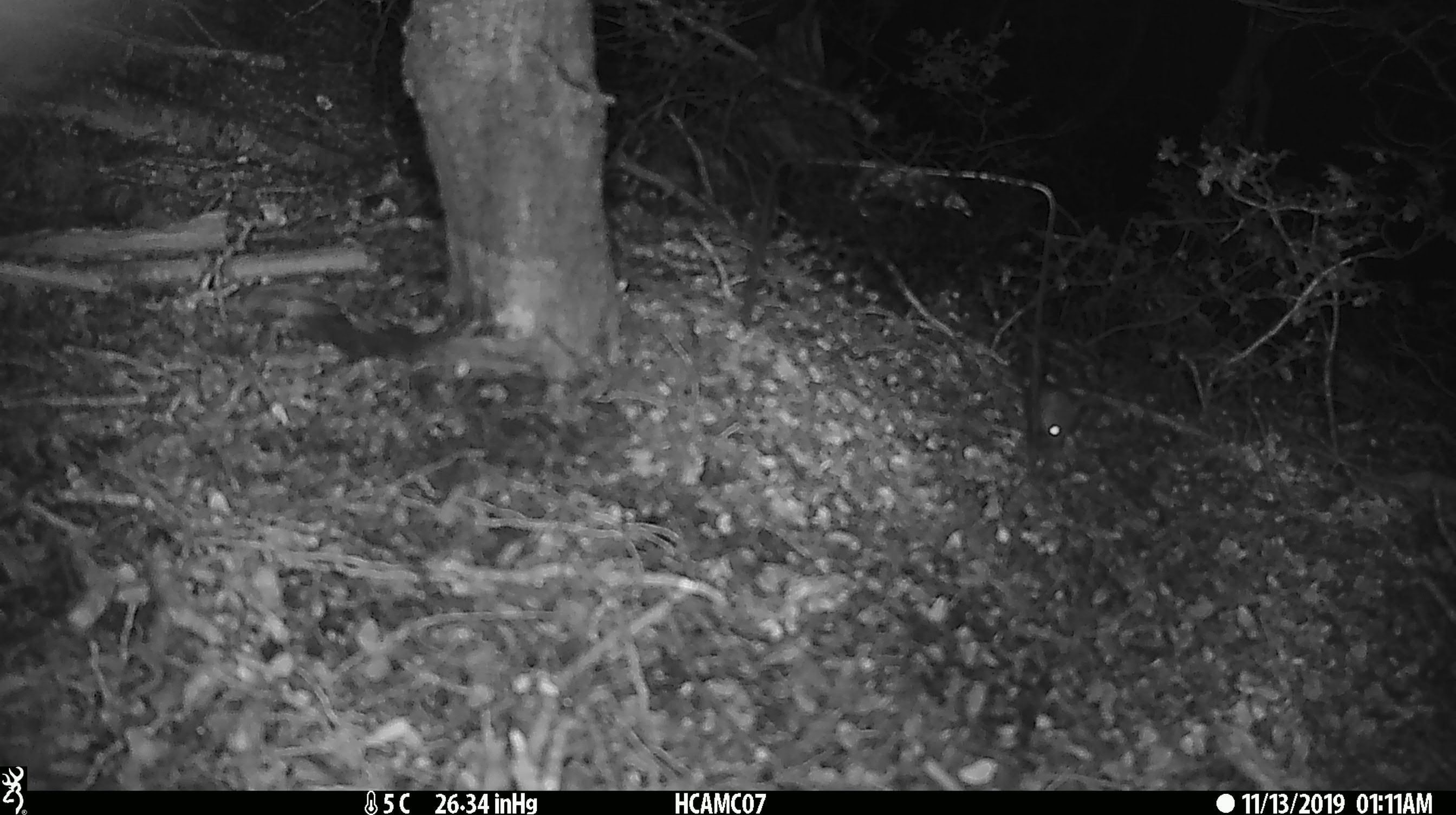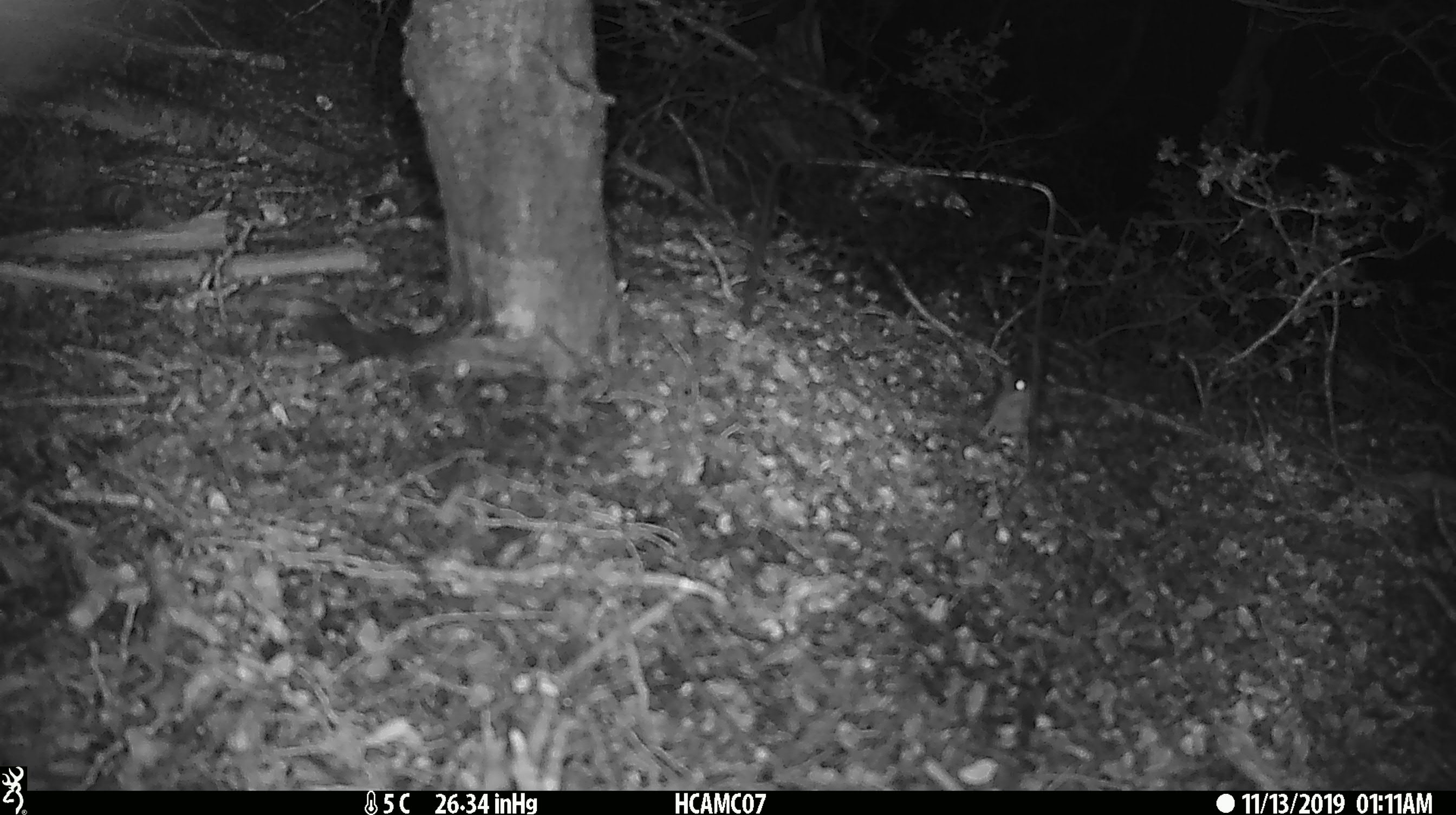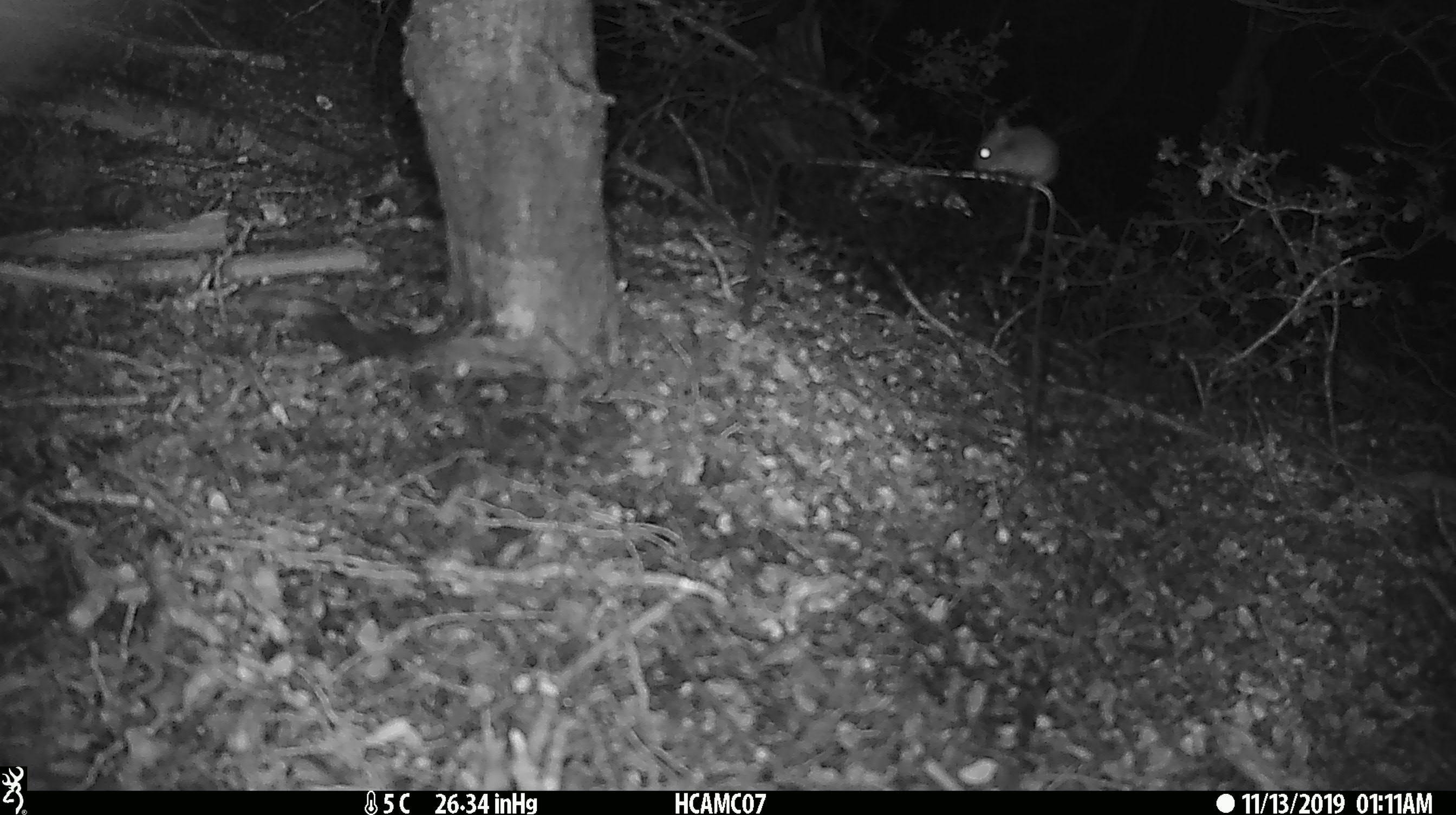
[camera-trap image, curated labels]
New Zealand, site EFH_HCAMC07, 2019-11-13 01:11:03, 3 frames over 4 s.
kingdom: Animalia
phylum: Chordata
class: Mammalia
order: Rodentia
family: Muridae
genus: Mus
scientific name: Mus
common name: mouse